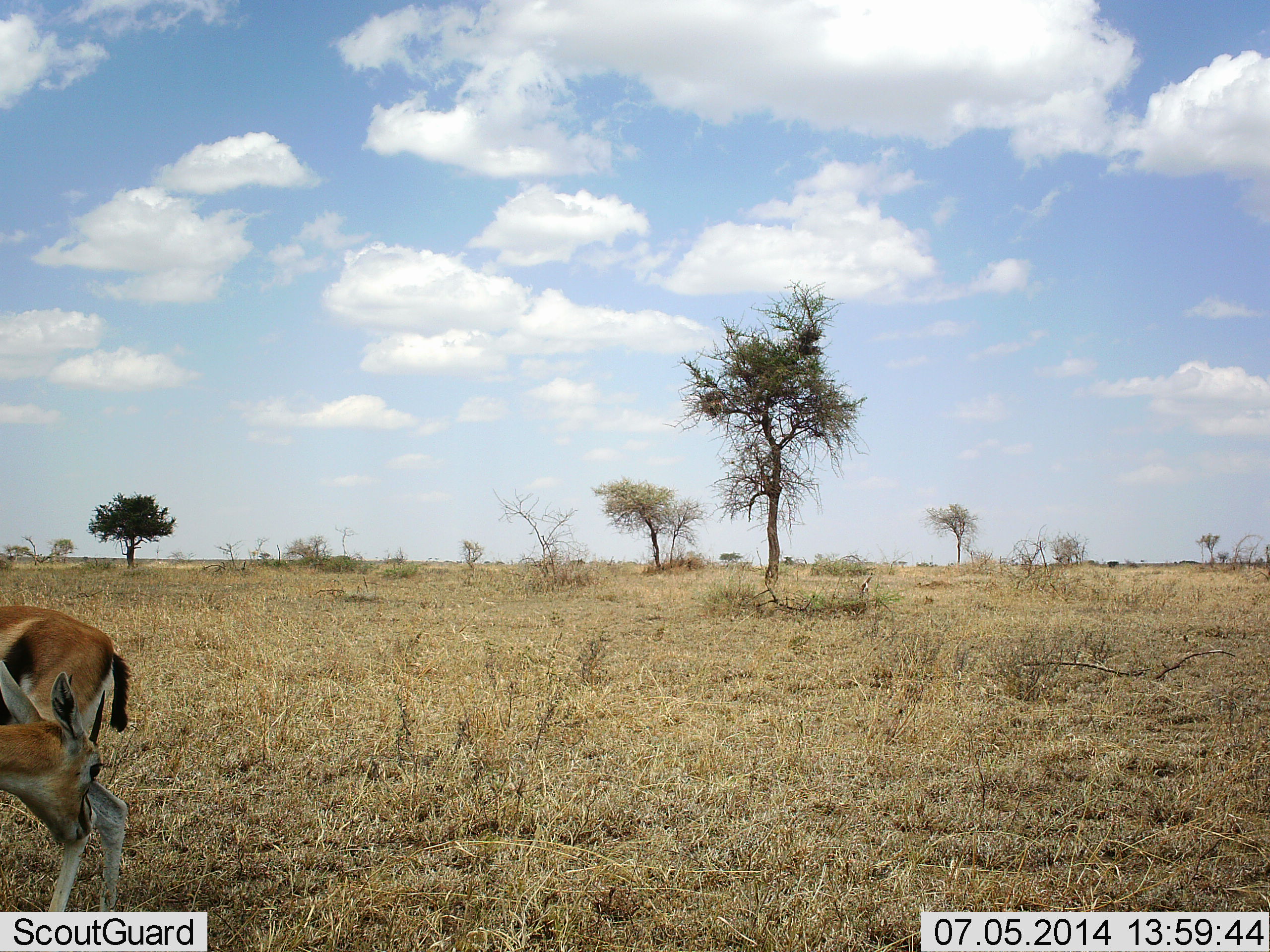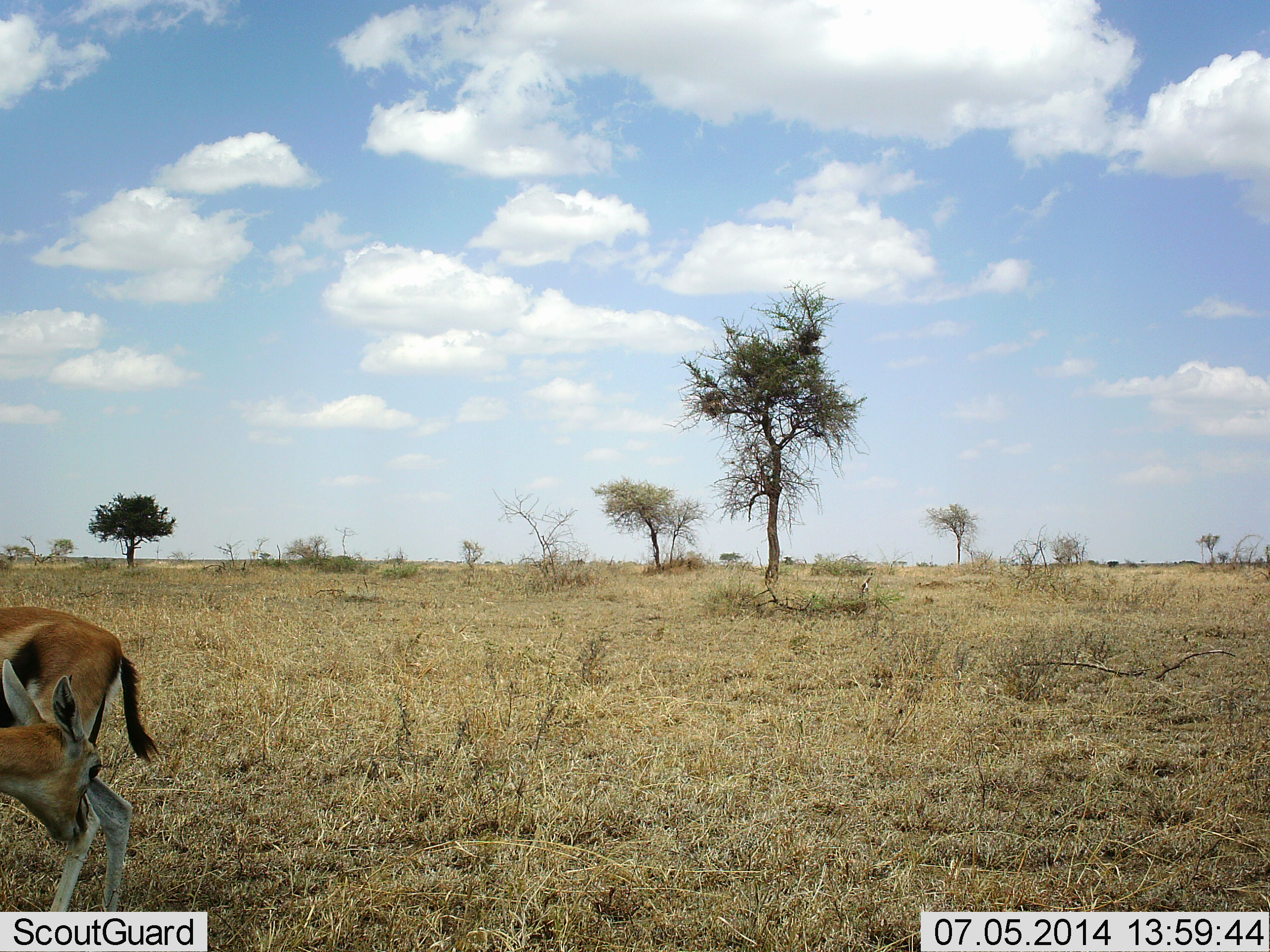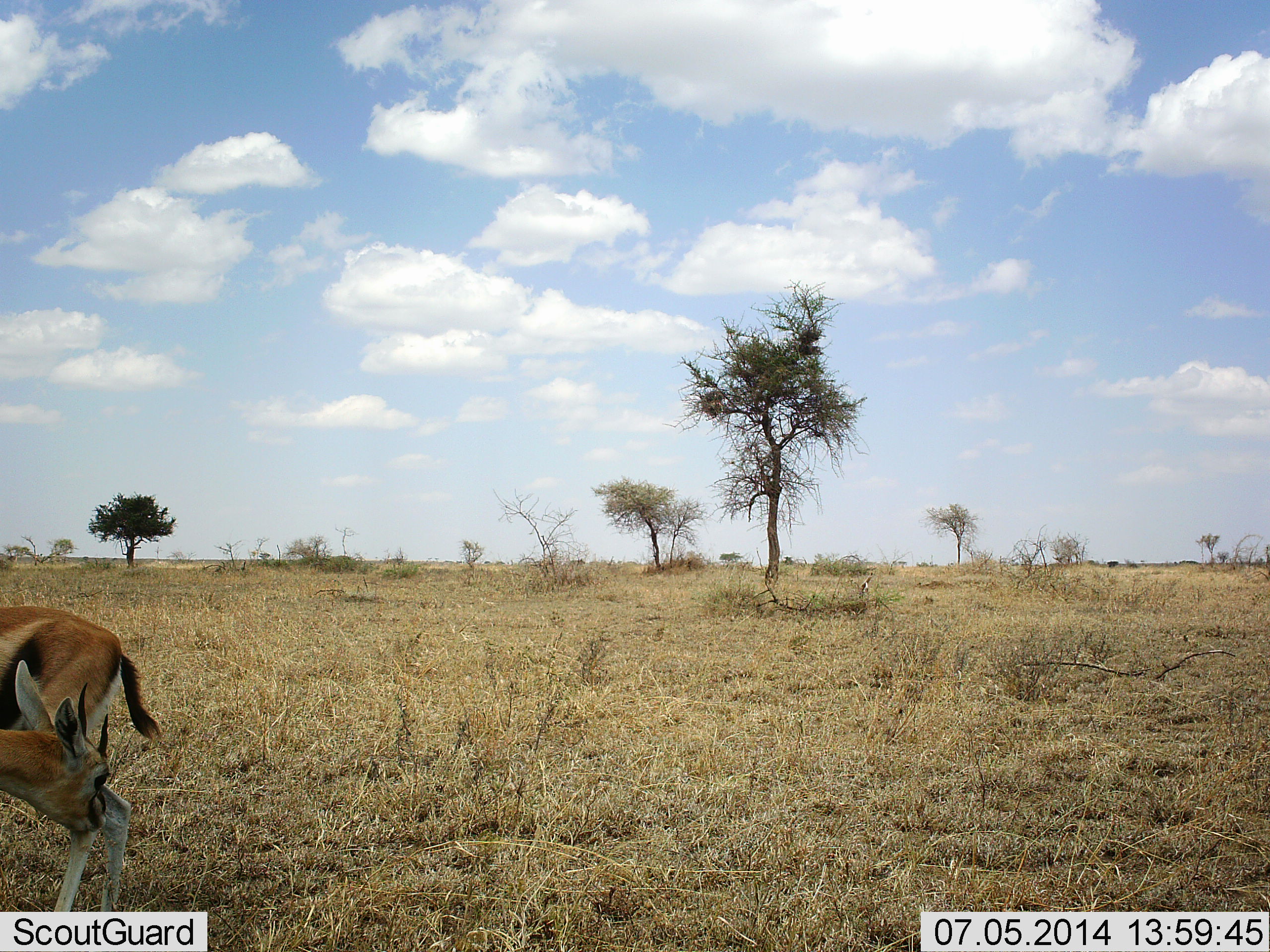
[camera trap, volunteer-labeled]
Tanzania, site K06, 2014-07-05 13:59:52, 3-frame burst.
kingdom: Animalia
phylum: Chordata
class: Mammalia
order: Artiodactyla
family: Bovidae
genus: Eudorcas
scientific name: Eudorcas thomsonii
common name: thomson's gazelle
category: gazellethomsons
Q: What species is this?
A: Gazellethomsons (thomson's gazelle) (Eudorcas thomsonii).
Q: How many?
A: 2.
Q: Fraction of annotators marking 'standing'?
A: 100%.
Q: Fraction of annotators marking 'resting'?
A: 0%.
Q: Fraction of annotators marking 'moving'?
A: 0%.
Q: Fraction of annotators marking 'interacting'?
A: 10%.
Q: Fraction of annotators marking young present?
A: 20%.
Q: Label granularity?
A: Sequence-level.